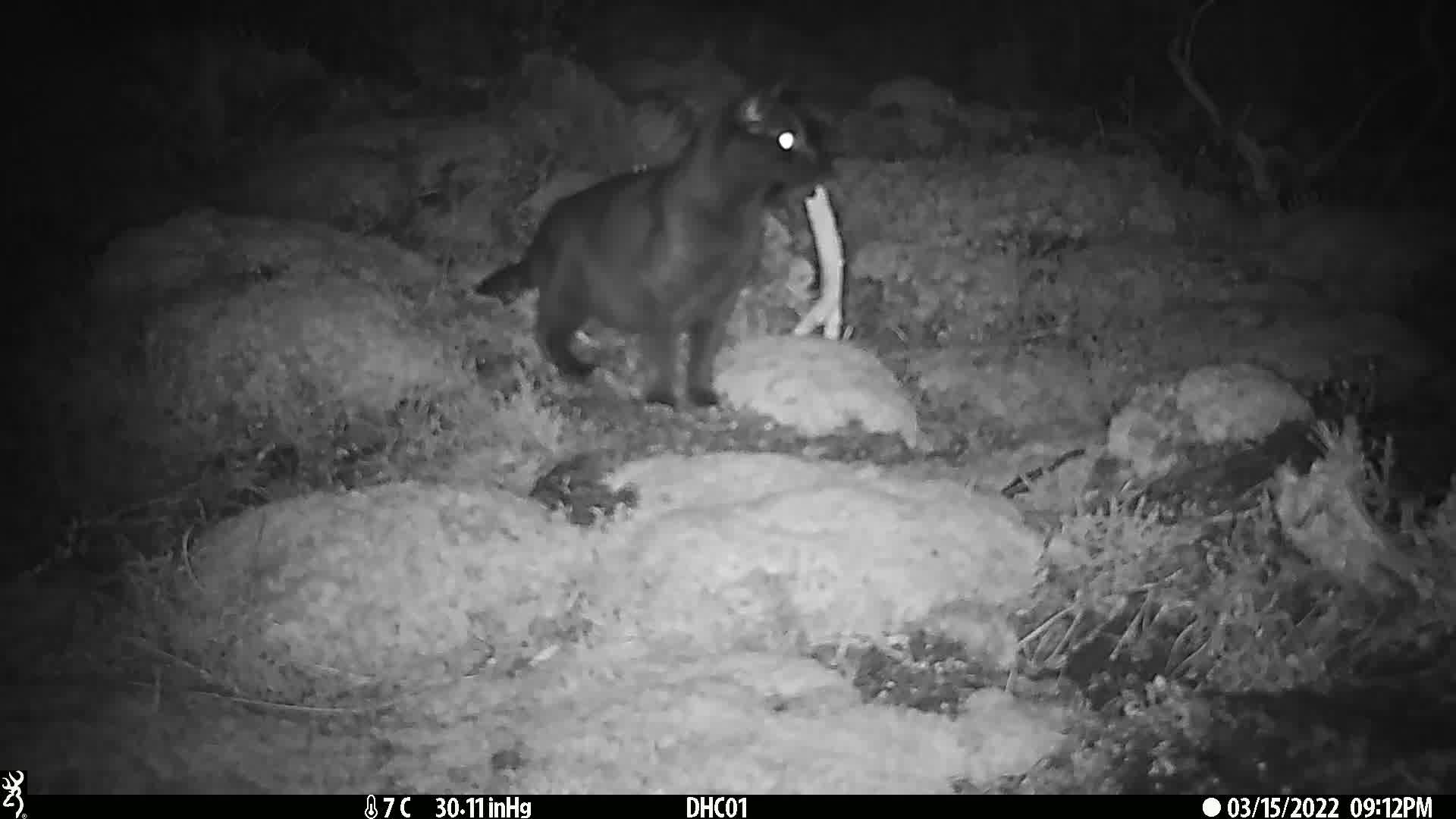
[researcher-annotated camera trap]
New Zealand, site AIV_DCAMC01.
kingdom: Animalia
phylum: Chordata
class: Mammalia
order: Carnivora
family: Felidae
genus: Felis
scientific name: Felis catus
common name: domestic cat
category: cat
Cat (domestic cat) (Felis catus).